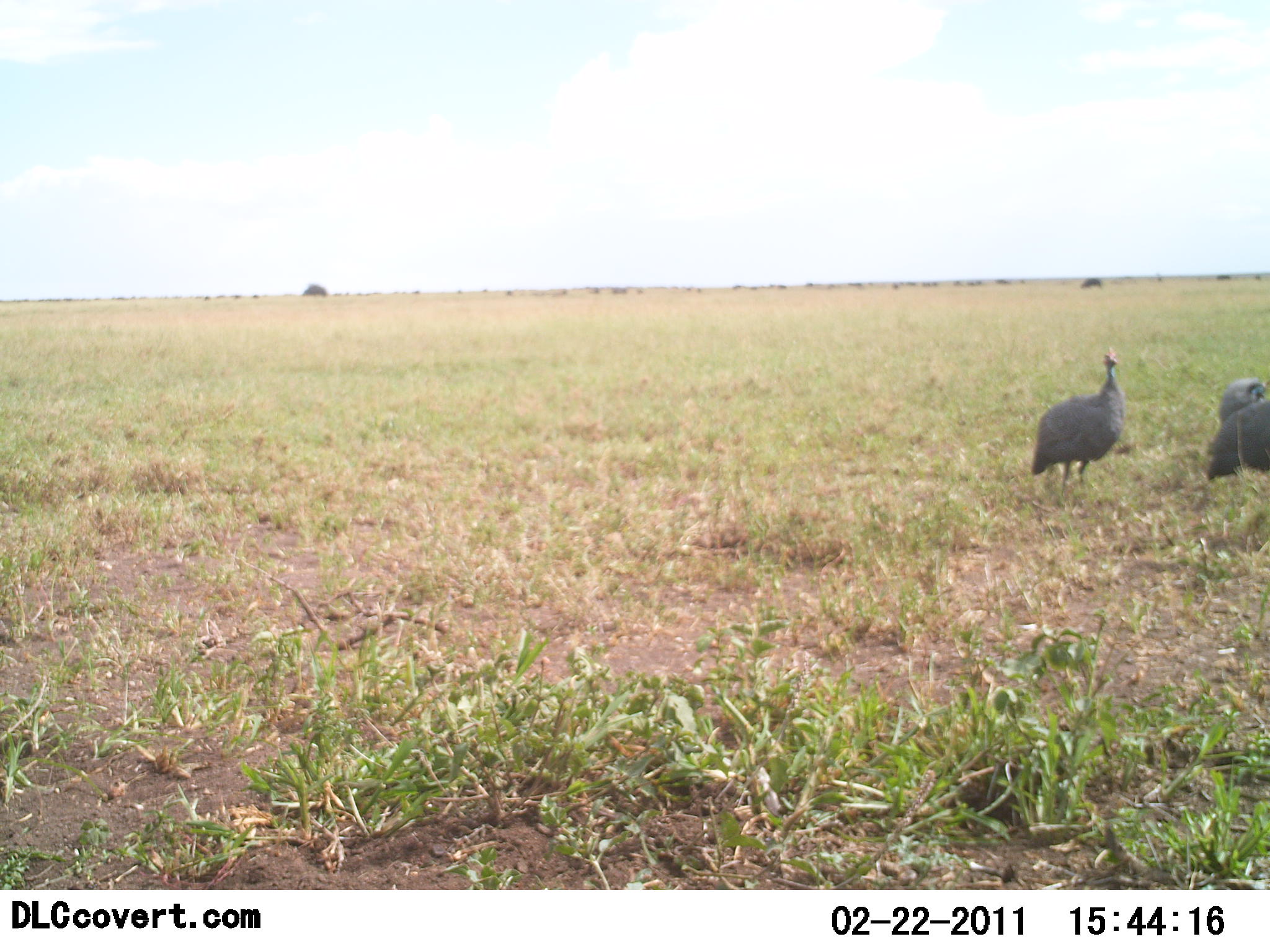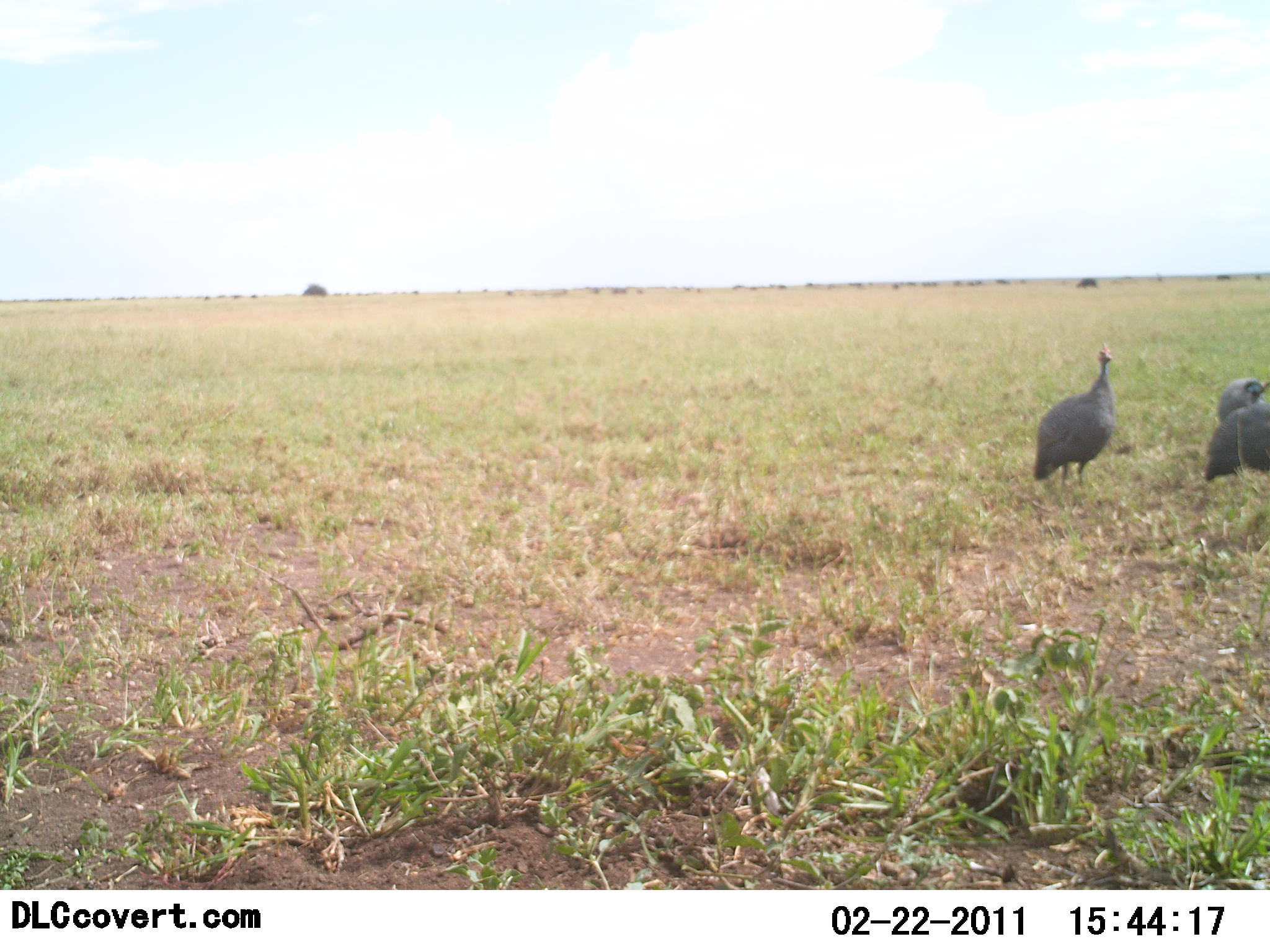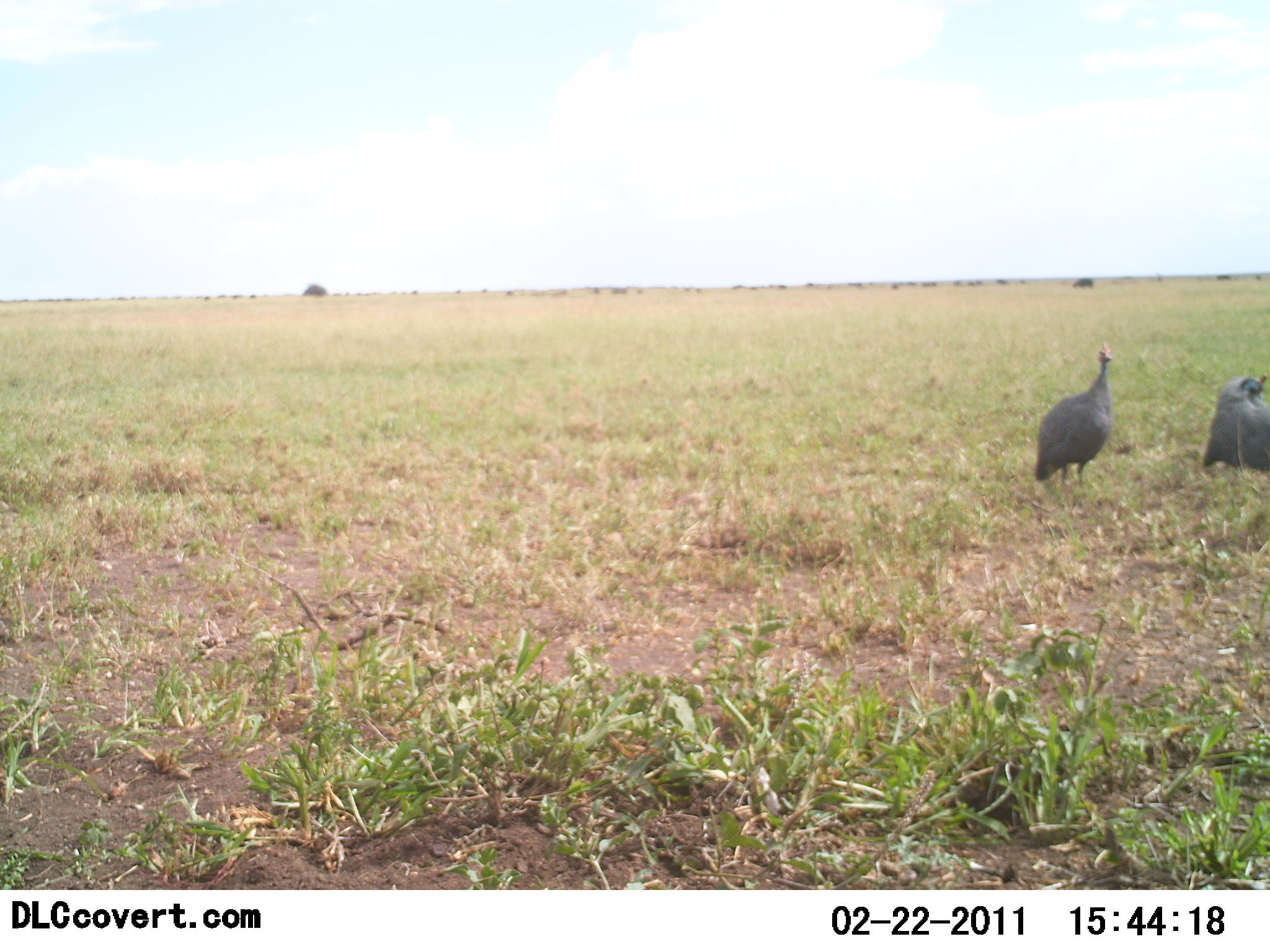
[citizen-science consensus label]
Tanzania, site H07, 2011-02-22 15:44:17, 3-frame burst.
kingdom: Animalia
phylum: Chordata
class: Aves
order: Galliformes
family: Numididae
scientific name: Numididae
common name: guinea fowl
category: guineafowl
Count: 3.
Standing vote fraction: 88%.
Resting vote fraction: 6%.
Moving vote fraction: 12%.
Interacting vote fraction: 6%.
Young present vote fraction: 0%.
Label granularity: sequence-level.